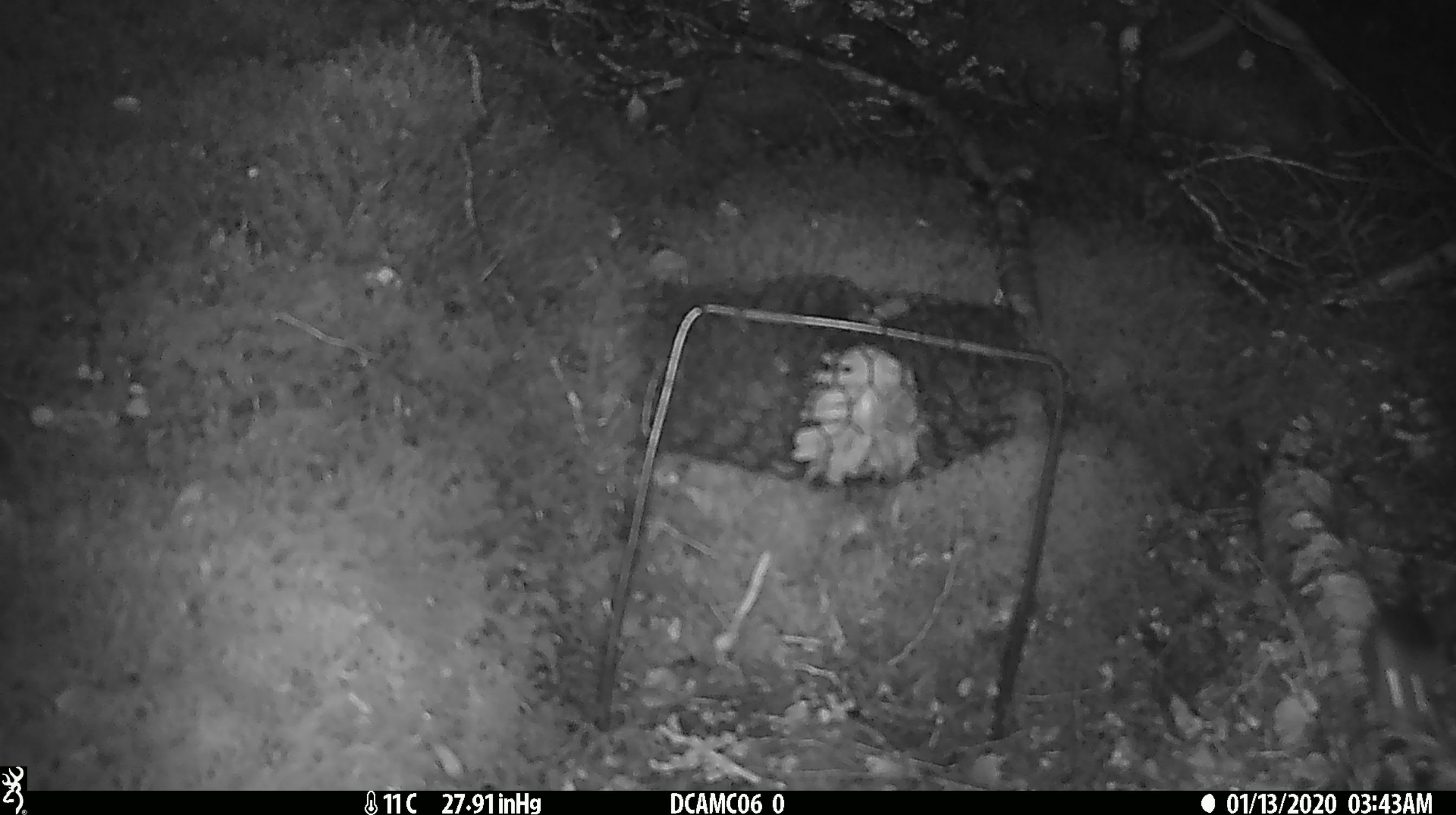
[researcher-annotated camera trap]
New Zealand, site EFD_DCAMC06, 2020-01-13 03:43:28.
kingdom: Animalia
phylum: Chordata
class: Mammalia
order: Rodentia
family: Muridae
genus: Mus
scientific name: Mus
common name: mouse